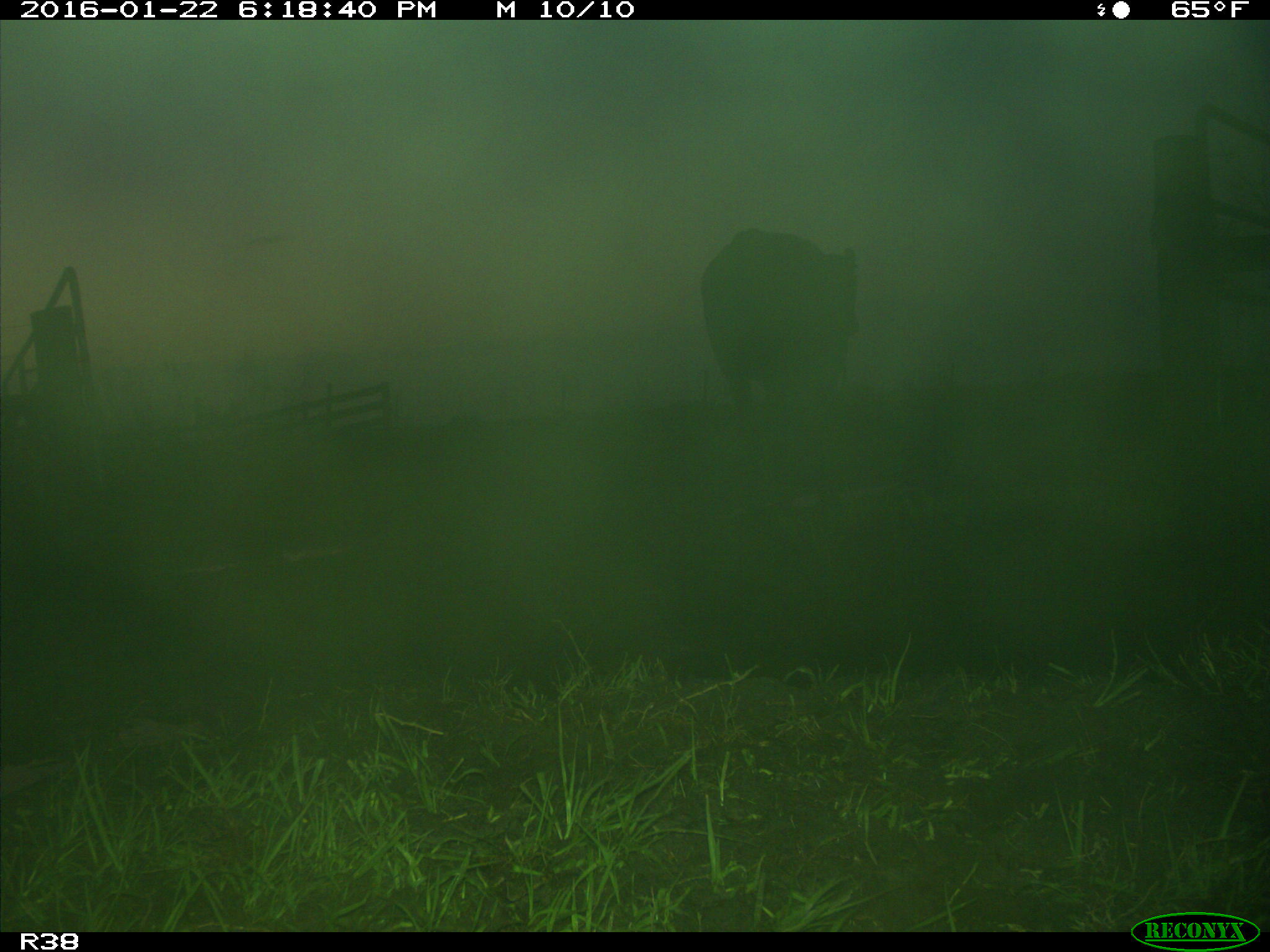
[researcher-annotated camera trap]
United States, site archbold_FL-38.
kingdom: Animalia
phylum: Chordata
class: Mammalia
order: Artiodactyla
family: Bovidae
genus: Bos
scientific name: Bos taurus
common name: domestic cow